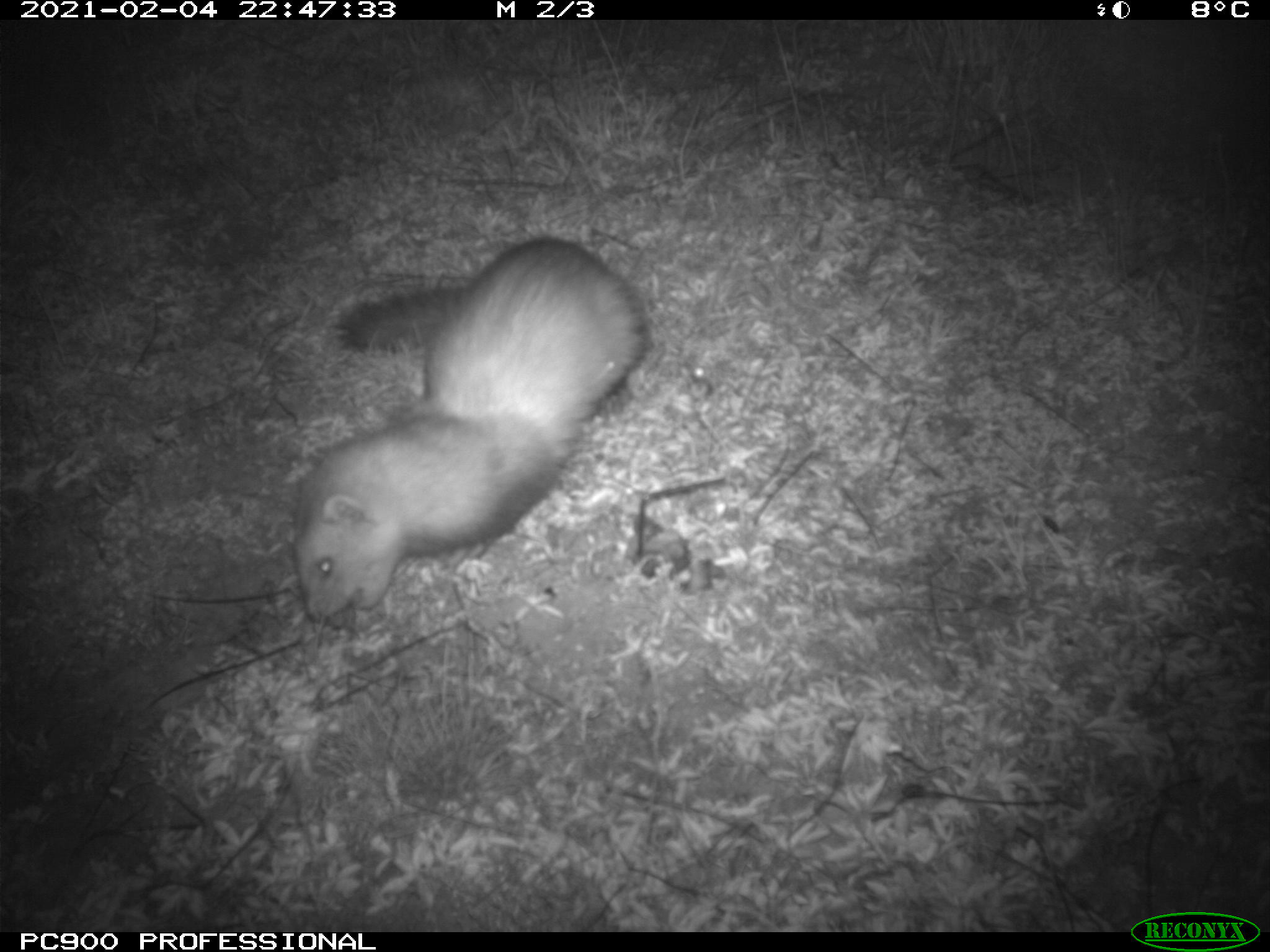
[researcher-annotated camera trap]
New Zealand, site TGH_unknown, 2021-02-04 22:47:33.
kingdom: Animalia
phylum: Chordata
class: Mammalia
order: Carnivora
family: Mustelidae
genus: Mustela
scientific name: Mustela furo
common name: ferret